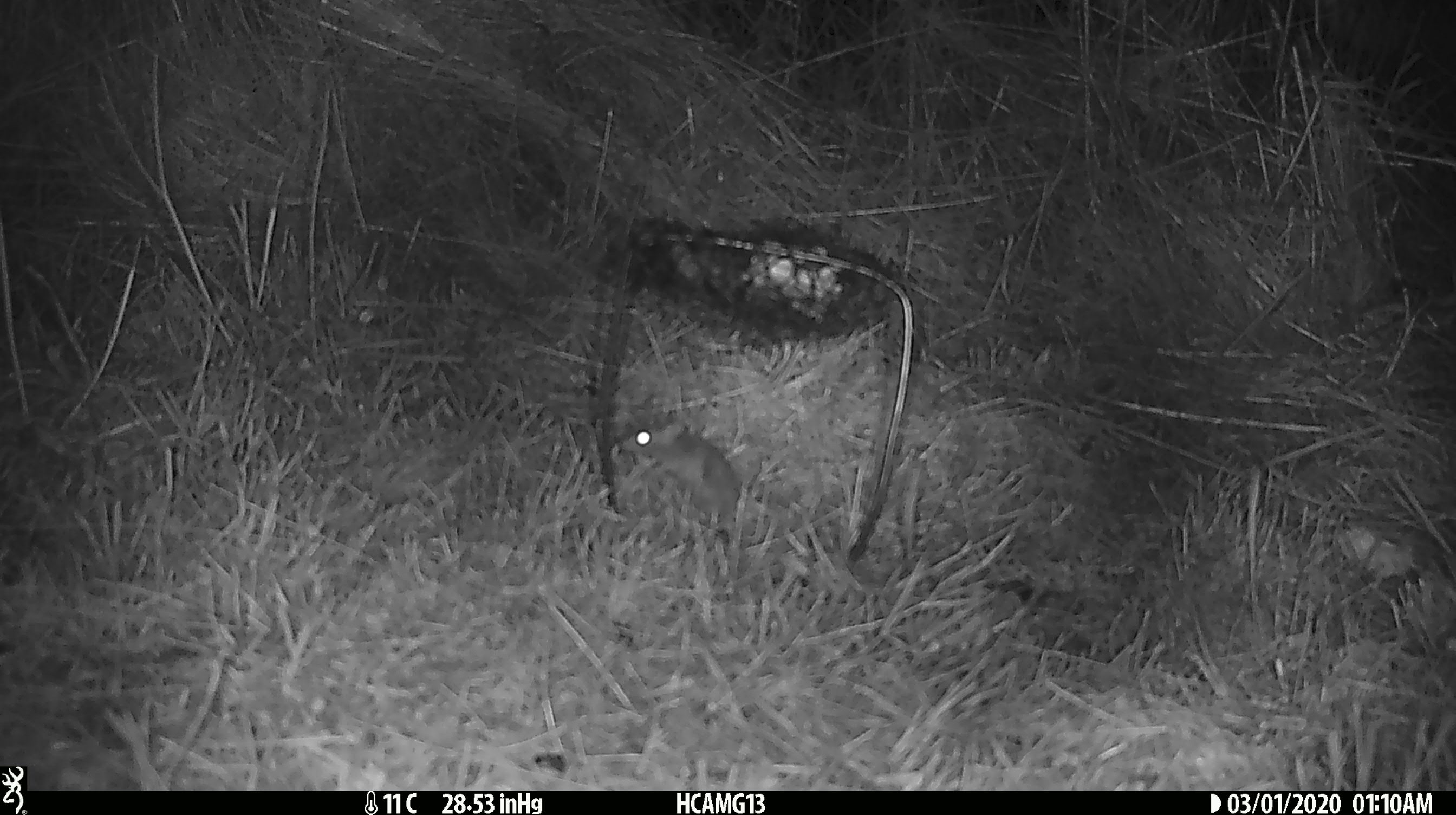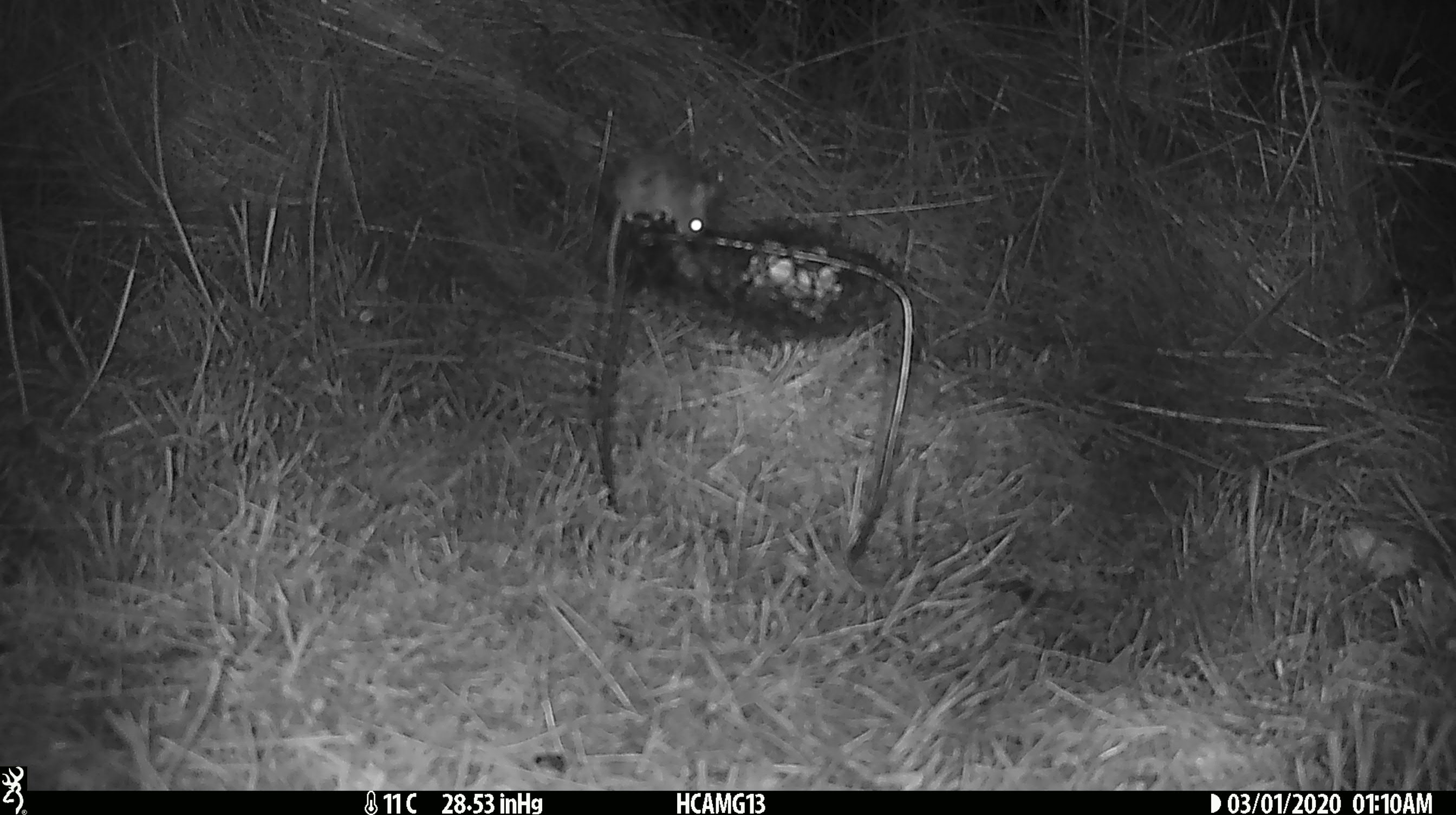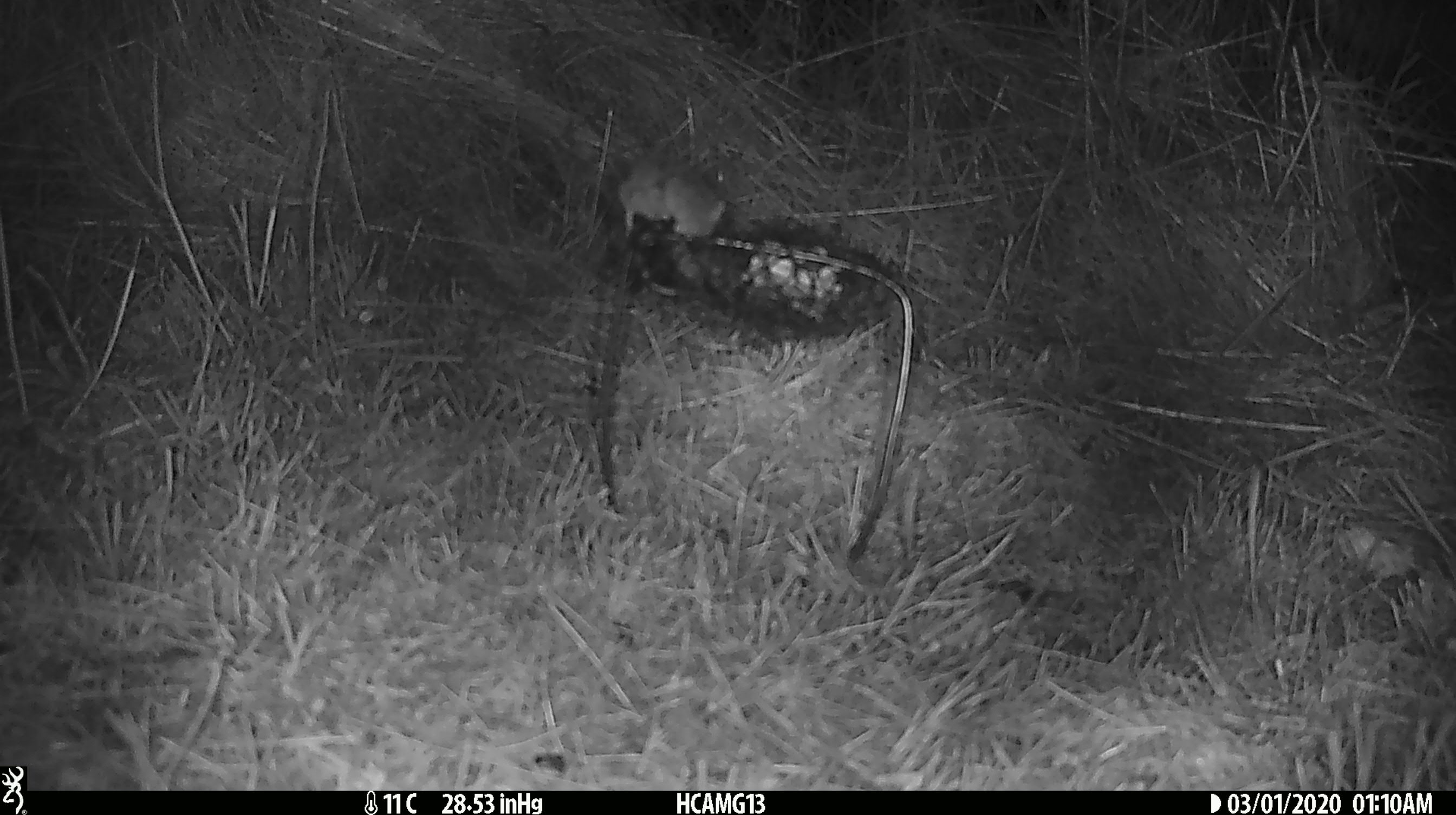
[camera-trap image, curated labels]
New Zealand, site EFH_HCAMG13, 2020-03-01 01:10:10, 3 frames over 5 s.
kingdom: Animalia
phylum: Chordata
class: Mammalia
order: Rodentia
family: Muridae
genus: Mus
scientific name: Mus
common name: mouse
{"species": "mouse (Mus)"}